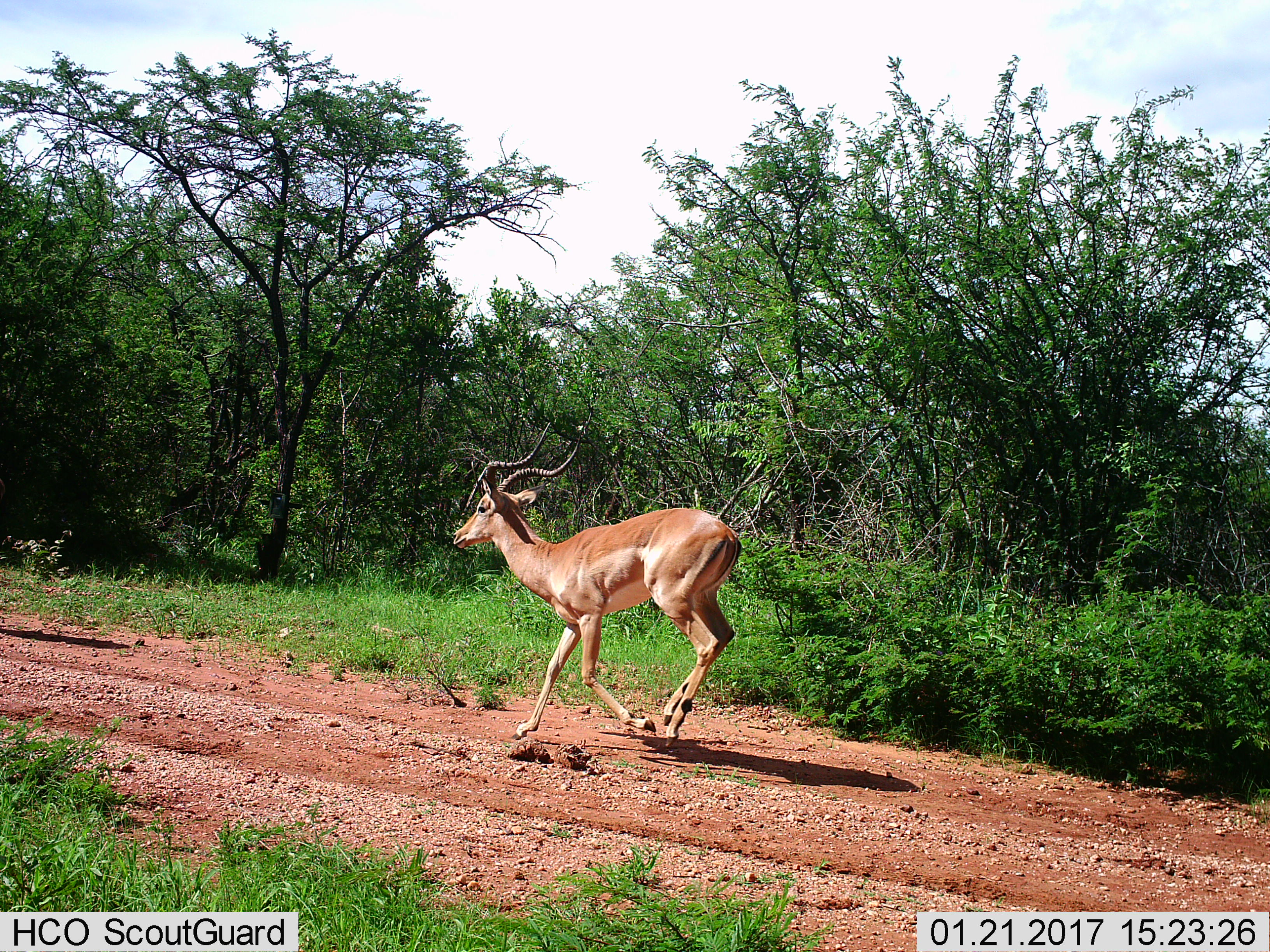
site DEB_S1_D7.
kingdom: Animalia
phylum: Chordata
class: Mammalia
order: Artiodactyla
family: Bovidae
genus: Aepyceros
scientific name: Aepyceros melampus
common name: impala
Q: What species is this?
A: Impala (Aepyceros melampus).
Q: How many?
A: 1.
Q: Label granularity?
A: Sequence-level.